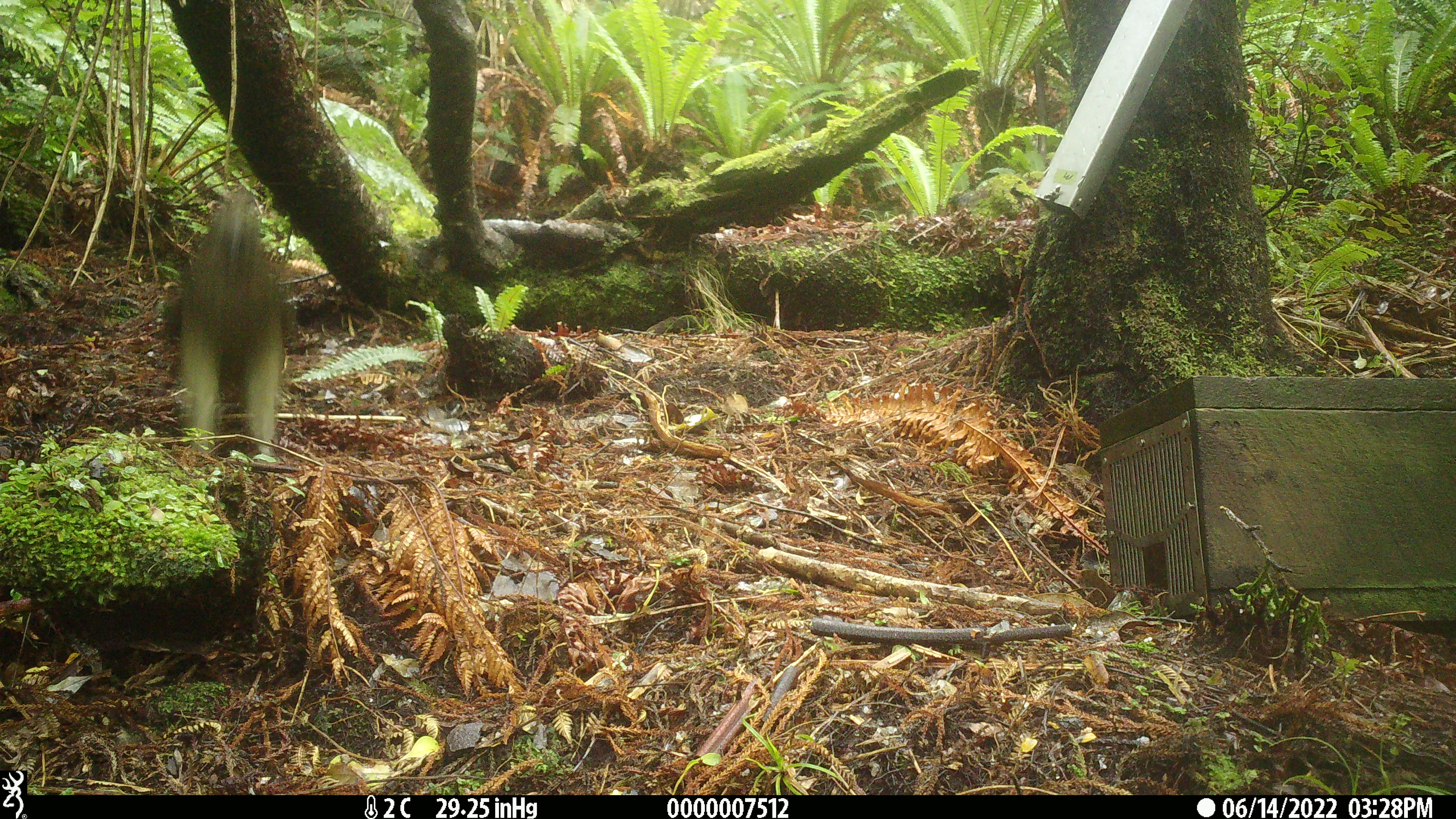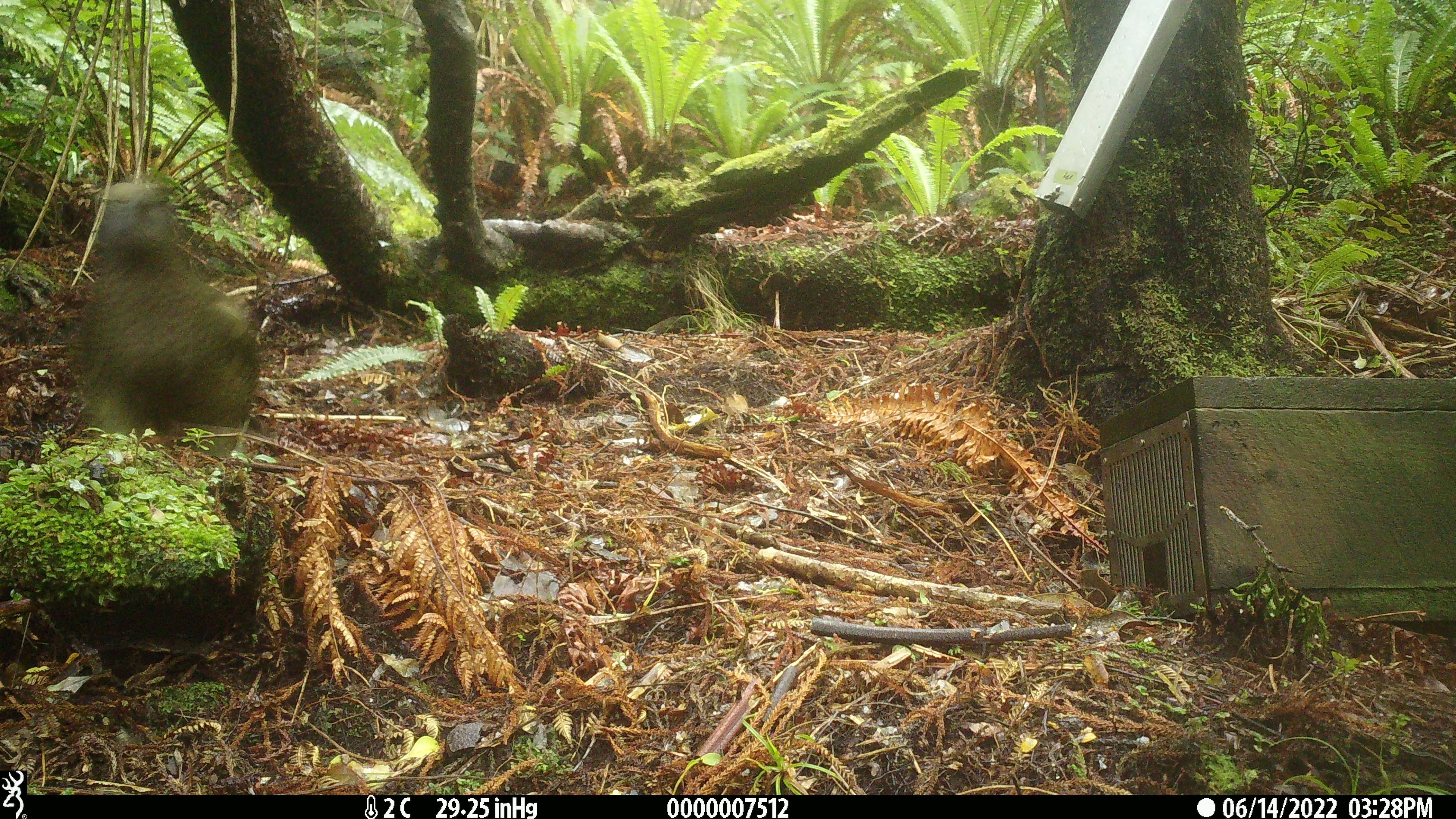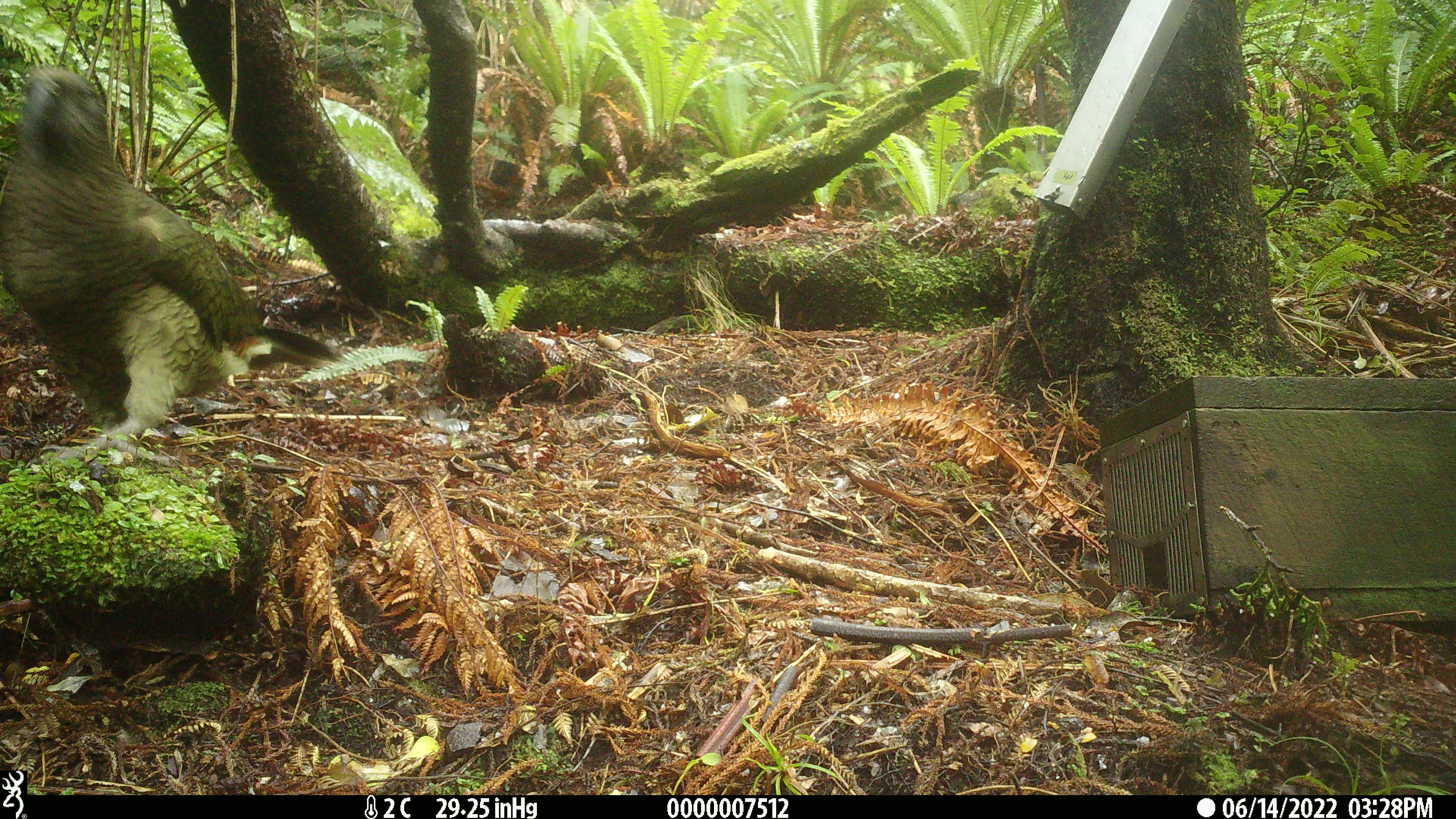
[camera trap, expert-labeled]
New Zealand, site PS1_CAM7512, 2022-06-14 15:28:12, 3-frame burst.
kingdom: Animalia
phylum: Chordata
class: Aves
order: Psittaciformes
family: Strigopidae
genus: Nestor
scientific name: Nestor notabilis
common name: kea